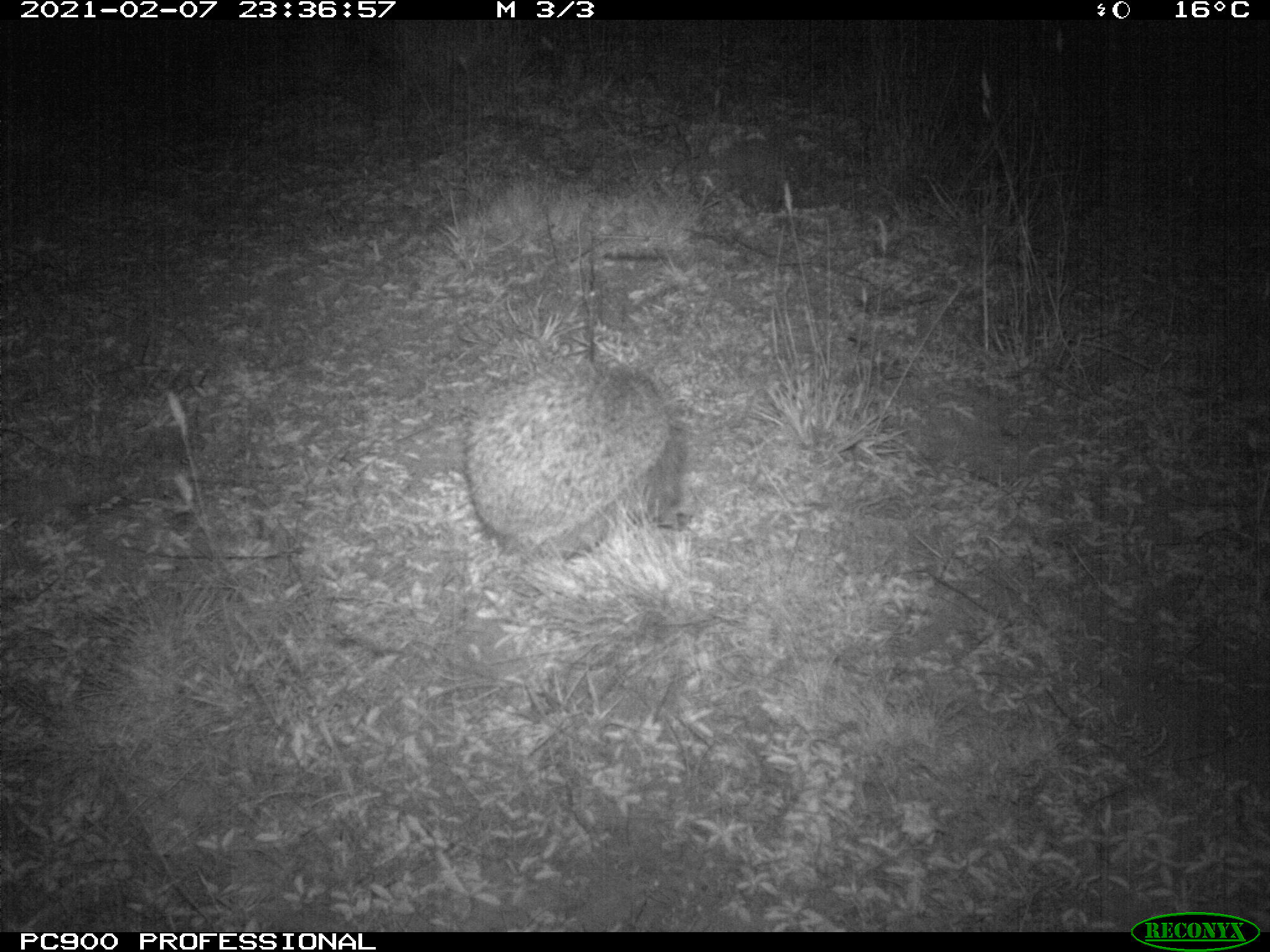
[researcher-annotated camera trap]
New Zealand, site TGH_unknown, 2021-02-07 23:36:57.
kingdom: Animalia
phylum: Chordata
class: Mammalia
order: Eulipotyphla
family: Erinaceidae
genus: Erinaceus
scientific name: Erinaceus europaeus europaeus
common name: european hedgehog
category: hedgehog